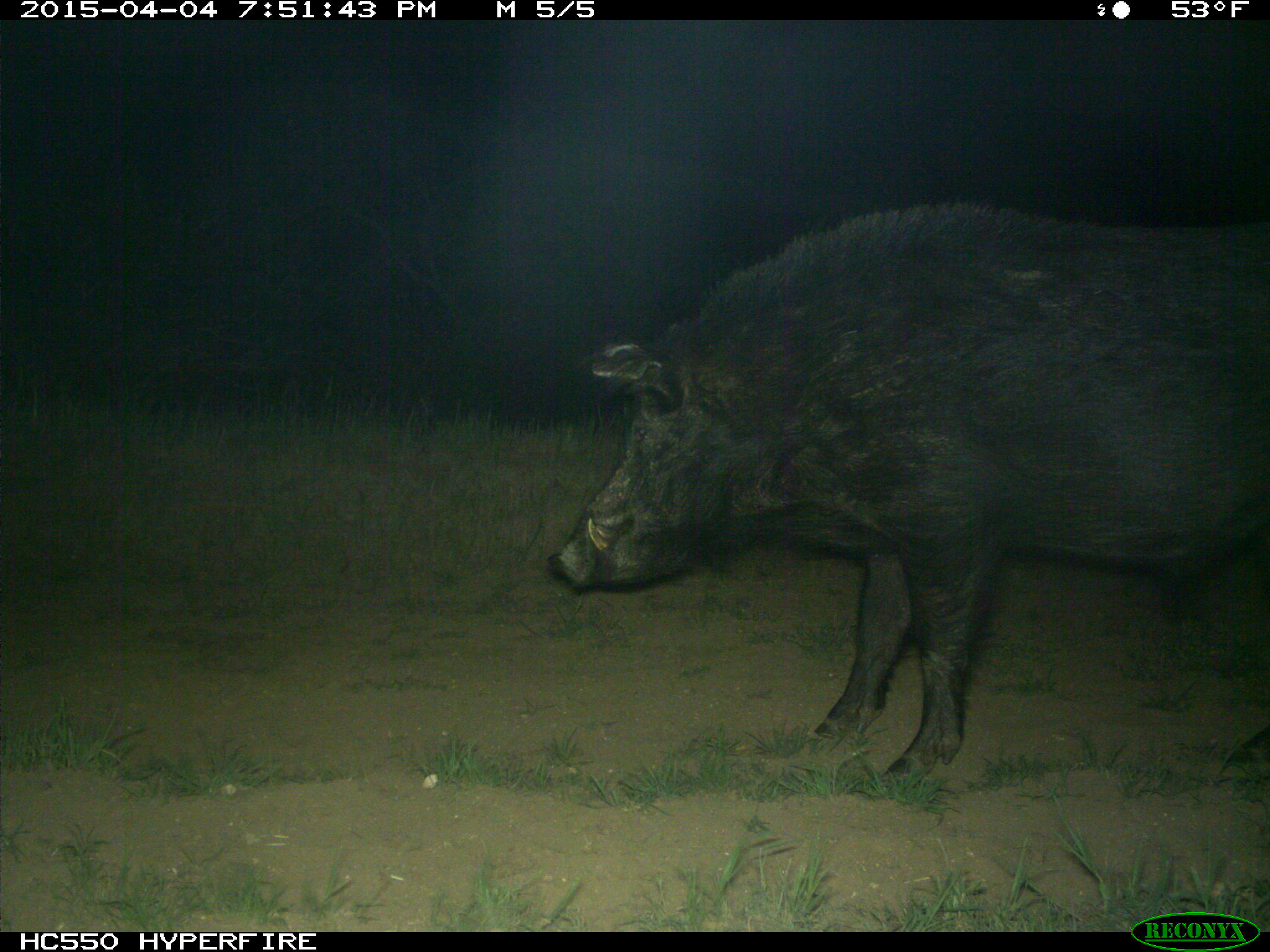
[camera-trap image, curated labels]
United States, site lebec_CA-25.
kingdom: Animalia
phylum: Chordata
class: Mammalia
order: Artiodactyla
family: Suidae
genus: Sus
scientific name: Sus scrofa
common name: wild boar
Sus scrofa (wild boar).